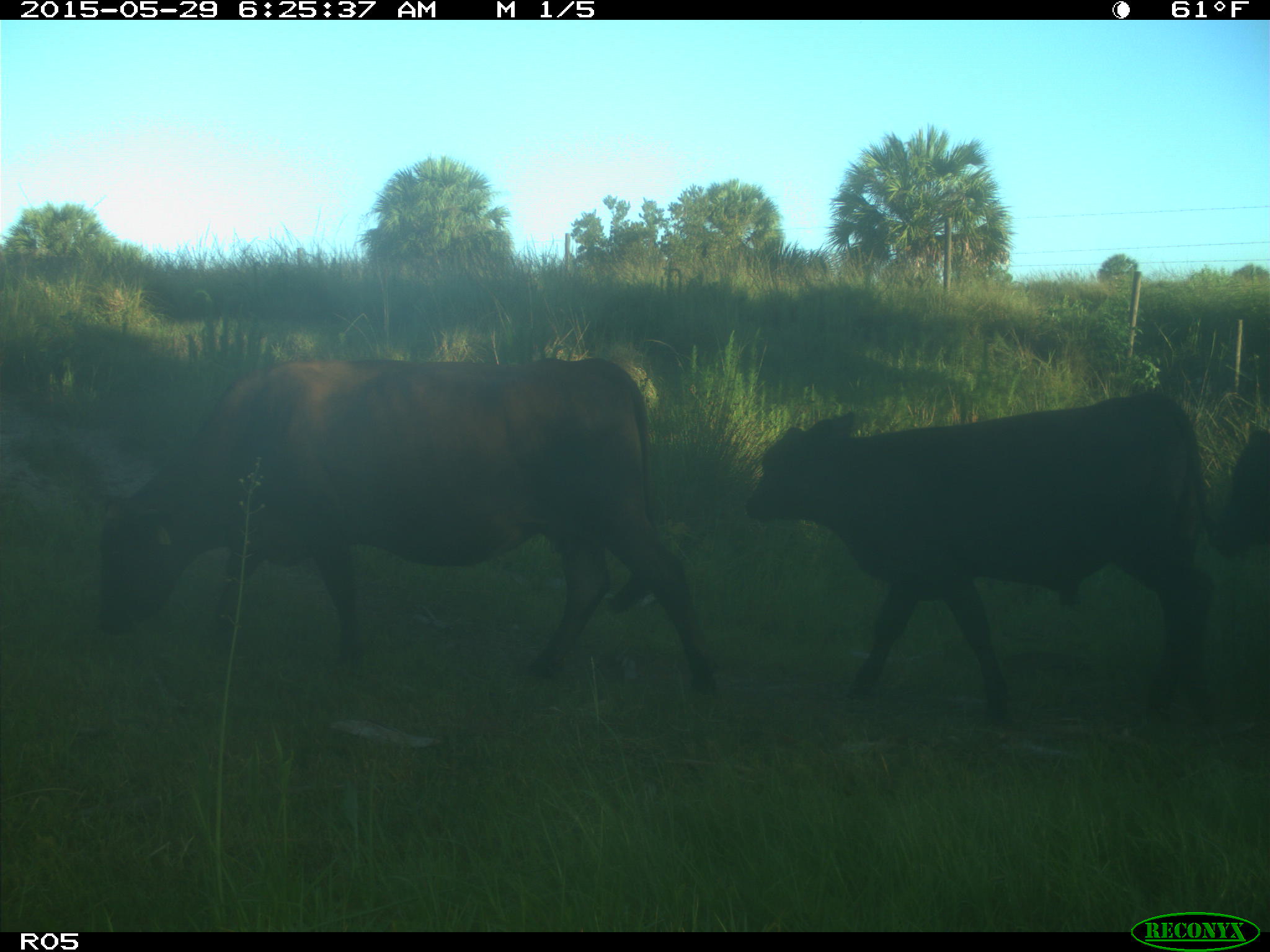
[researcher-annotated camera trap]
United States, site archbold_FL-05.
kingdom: Animalia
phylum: Chordata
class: Mammalia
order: Artiodactyla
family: Bovidae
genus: Bos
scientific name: Bos taurus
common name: domestic cow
Bos taurus (domestic cow).